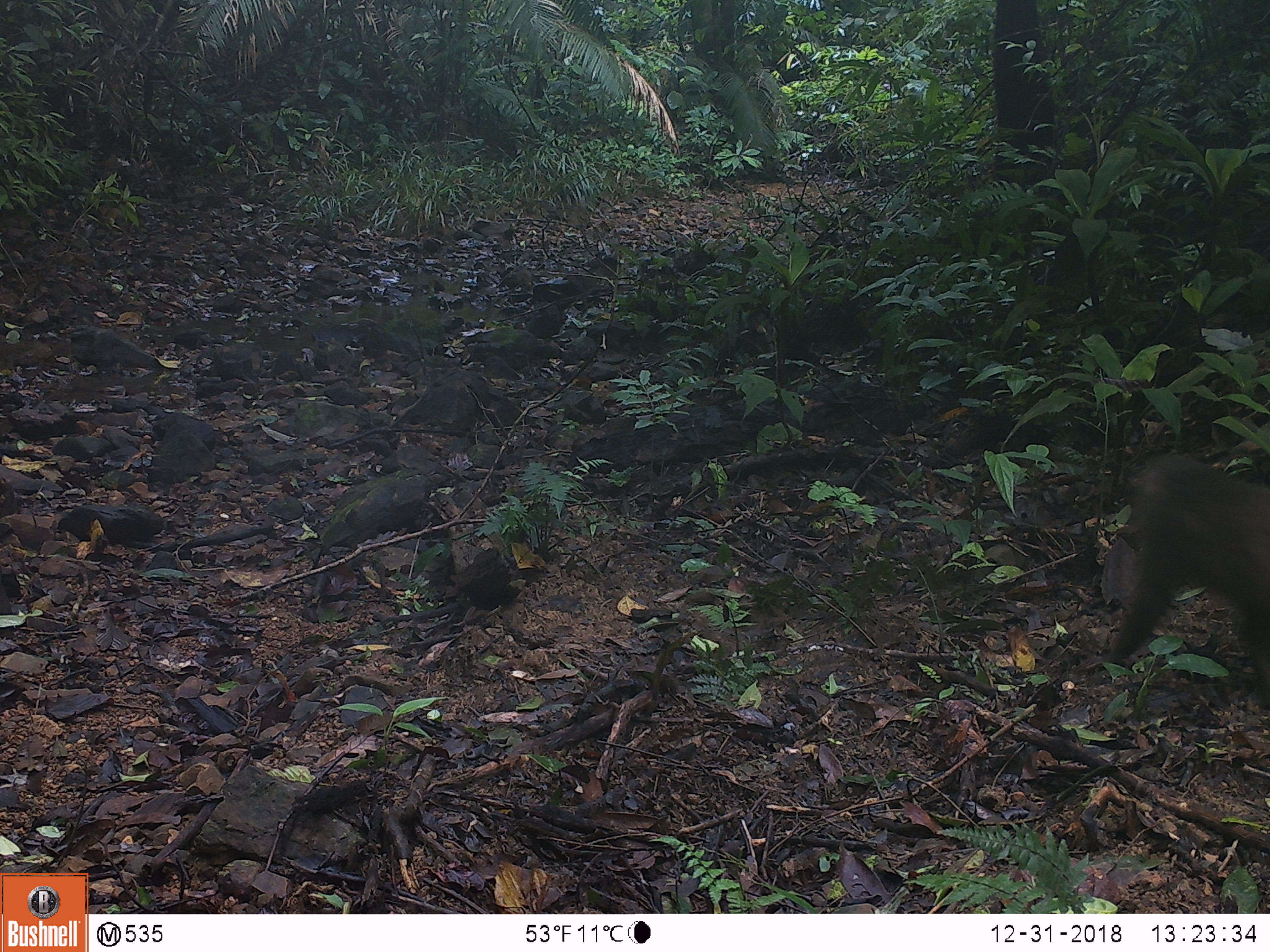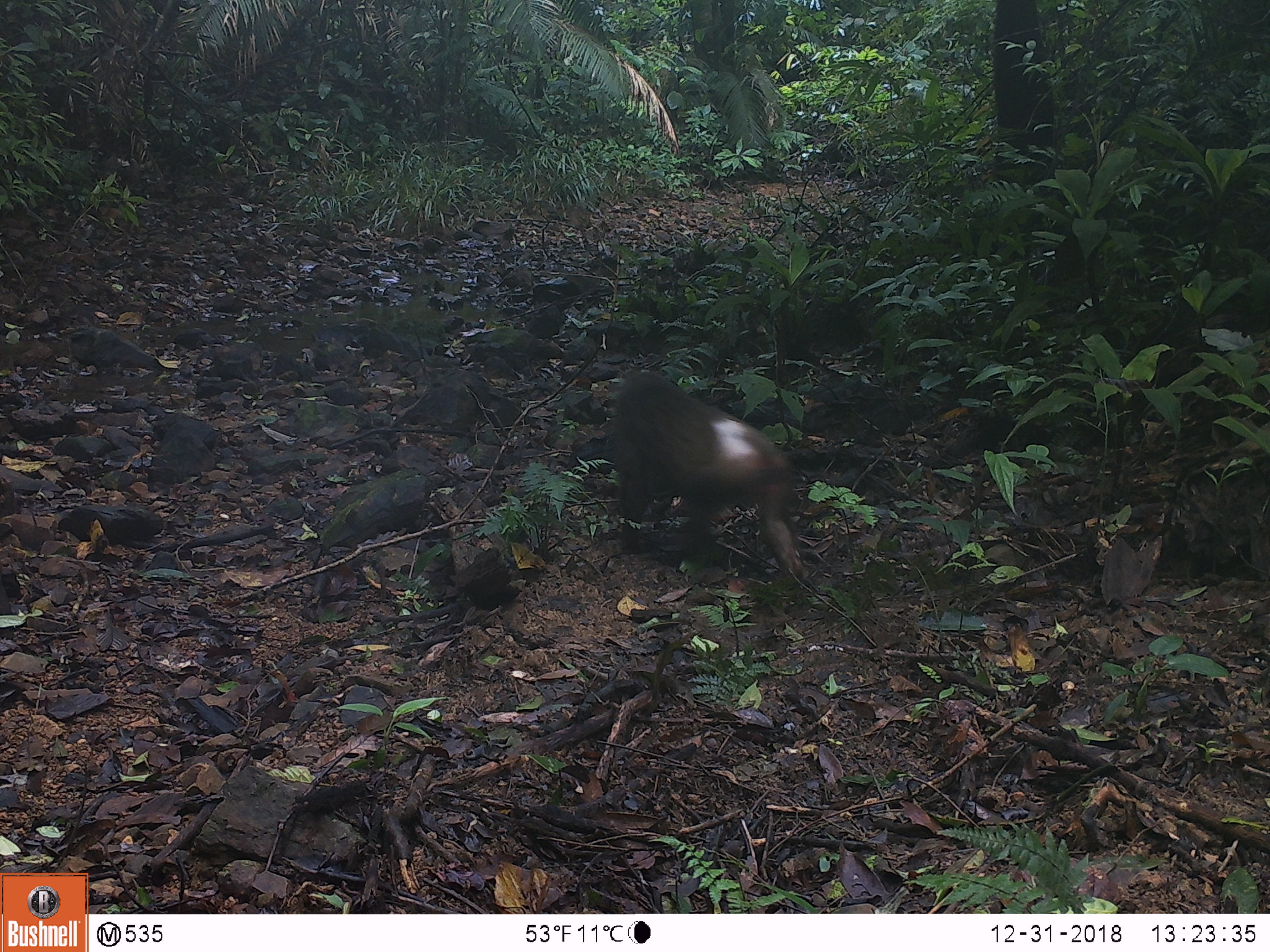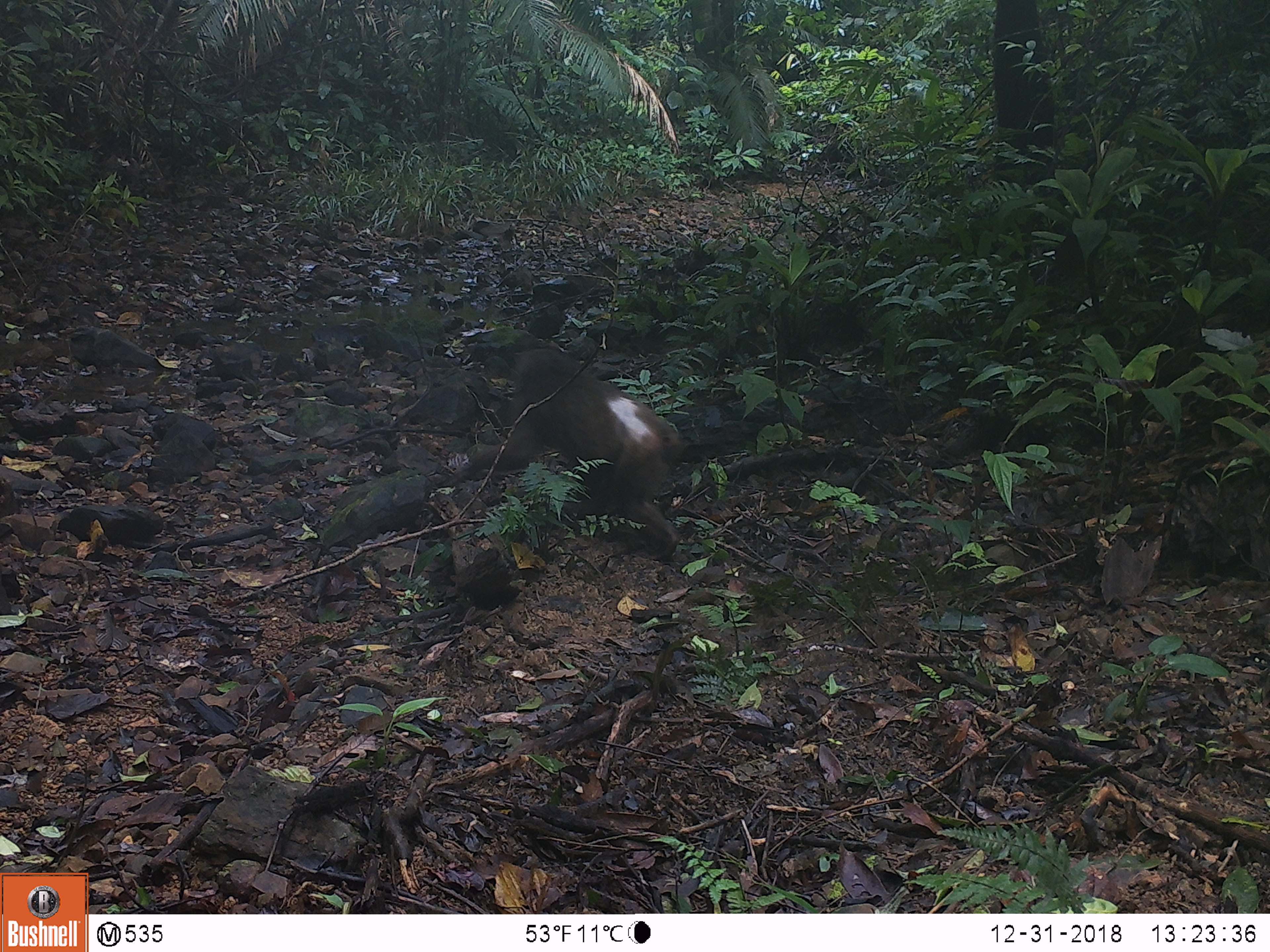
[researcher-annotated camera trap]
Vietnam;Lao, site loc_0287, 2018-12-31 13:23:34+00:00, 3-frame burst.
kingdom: Animalia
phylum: Chordata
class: Mammalia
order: Primates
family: Cercopithecidae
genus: Macaca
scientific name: Macaca arctoides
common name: stump-tailed macaque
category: stump tailed macaque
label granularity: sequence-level